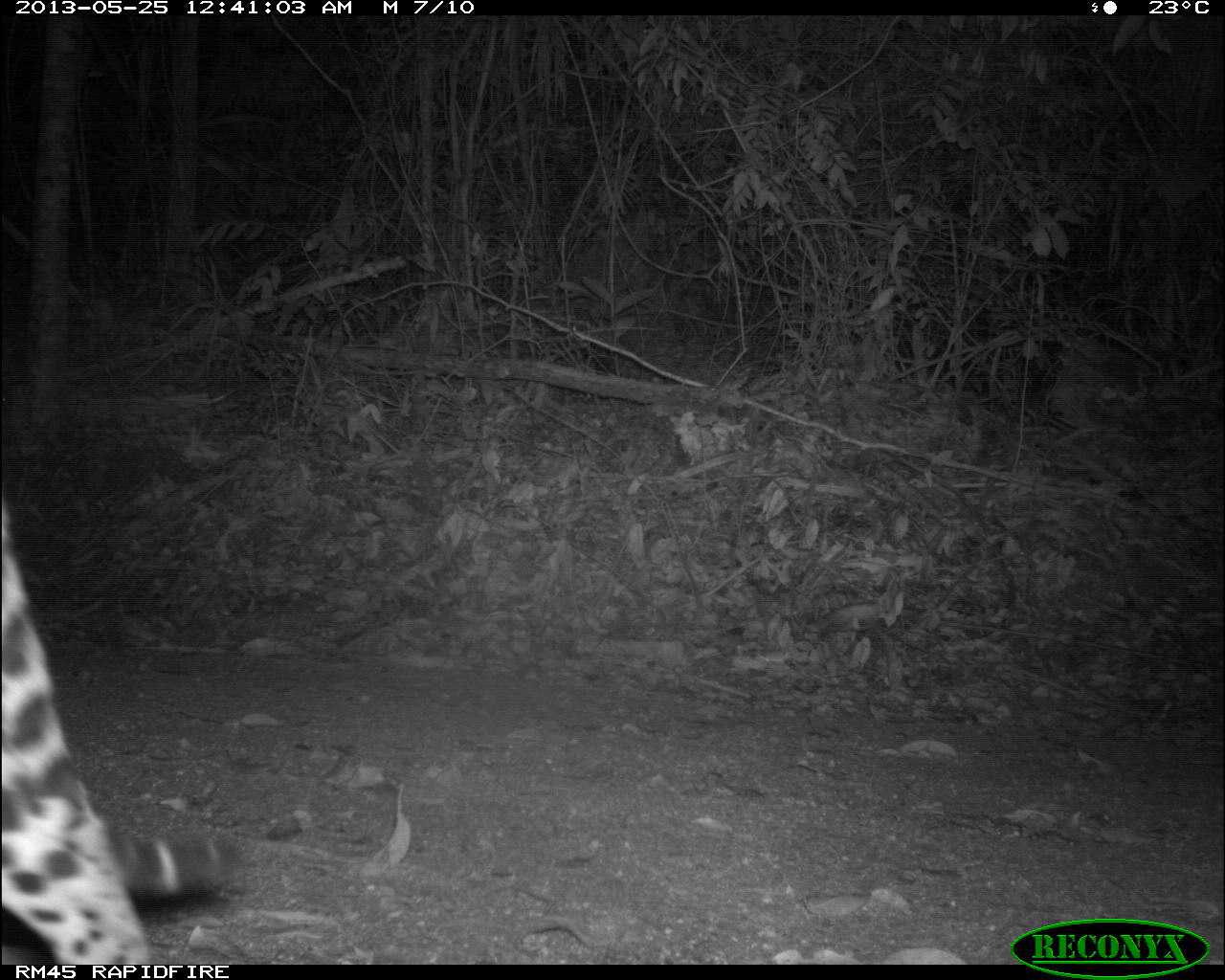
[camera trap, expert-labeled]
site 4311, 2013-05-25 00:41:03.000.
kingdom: Animalia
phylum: Chordata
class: Mammalia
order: Carnivora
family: Felidae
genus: Leopardus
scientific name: Leopardus pardalis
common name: ocelot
Leopardus pardalis (ocelot), count 1, sex male.